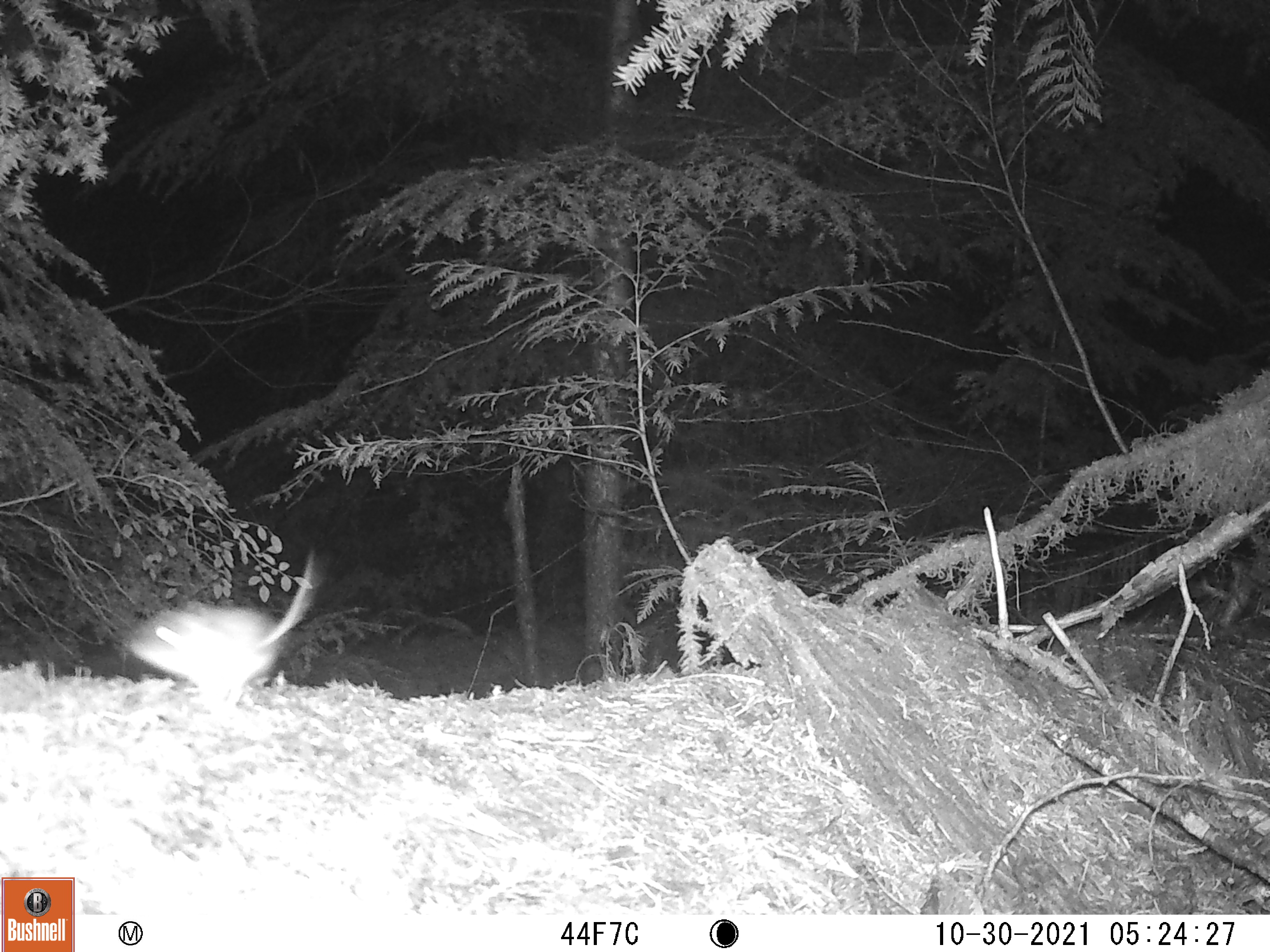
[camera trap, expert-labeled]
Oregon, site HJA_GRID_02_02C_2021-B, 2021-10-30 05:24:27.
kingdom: Animalia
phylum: Chordata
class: Mammalia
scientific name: Mammalia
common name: small mammal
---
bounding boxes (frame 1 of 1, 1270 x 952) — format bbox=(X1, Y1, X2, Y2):
small mammal: bbox=(103, 540, 343, 707)